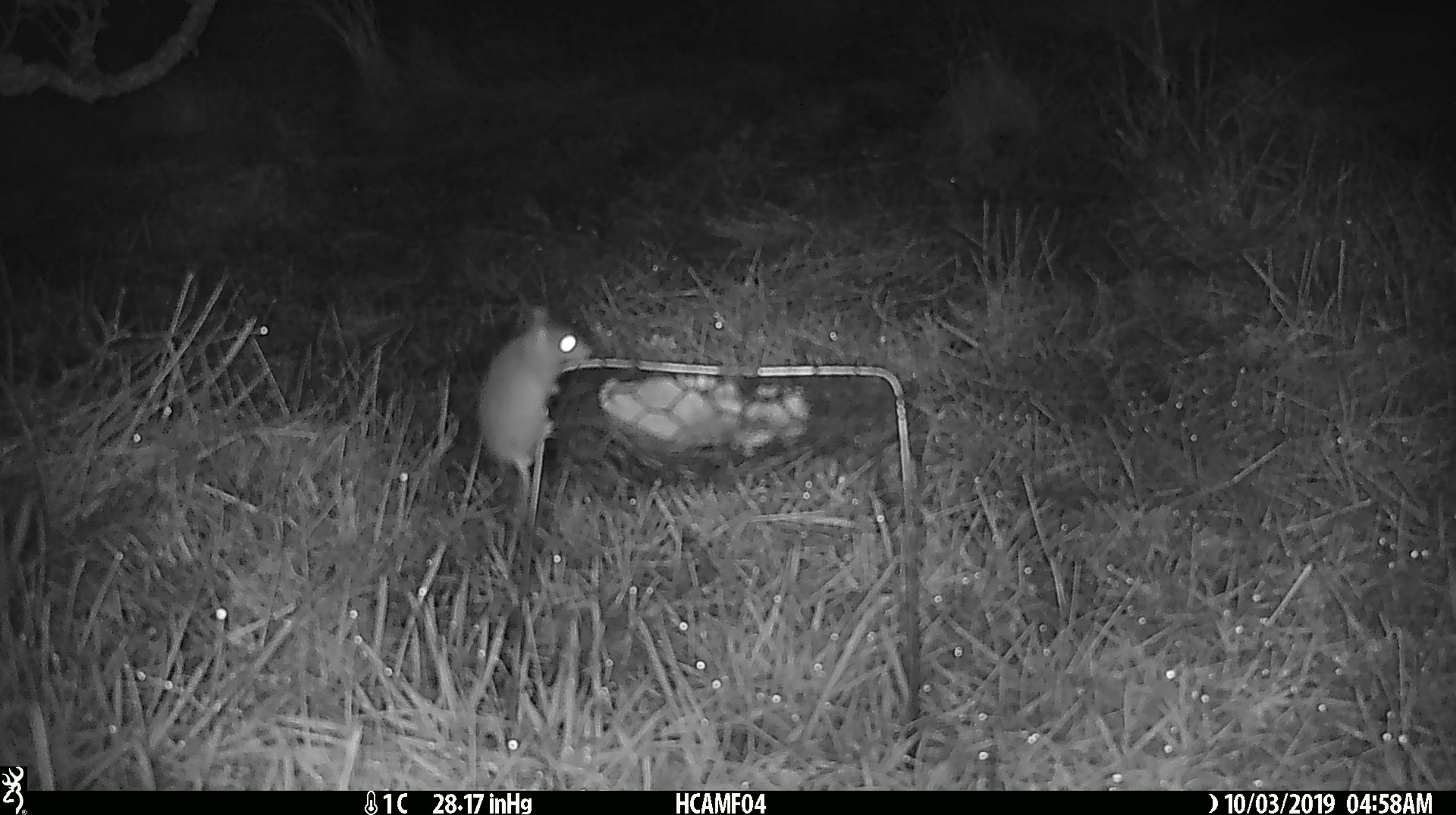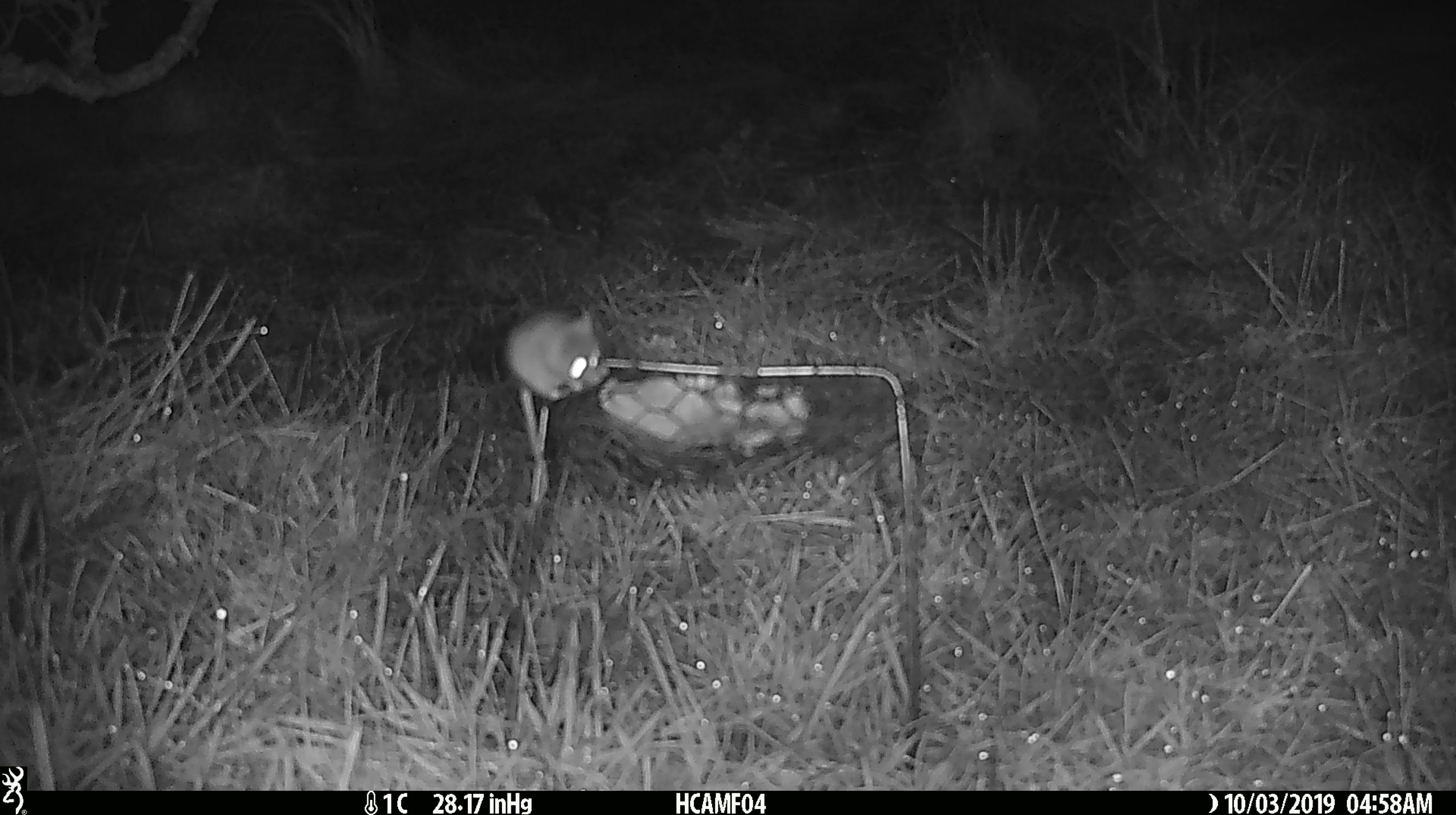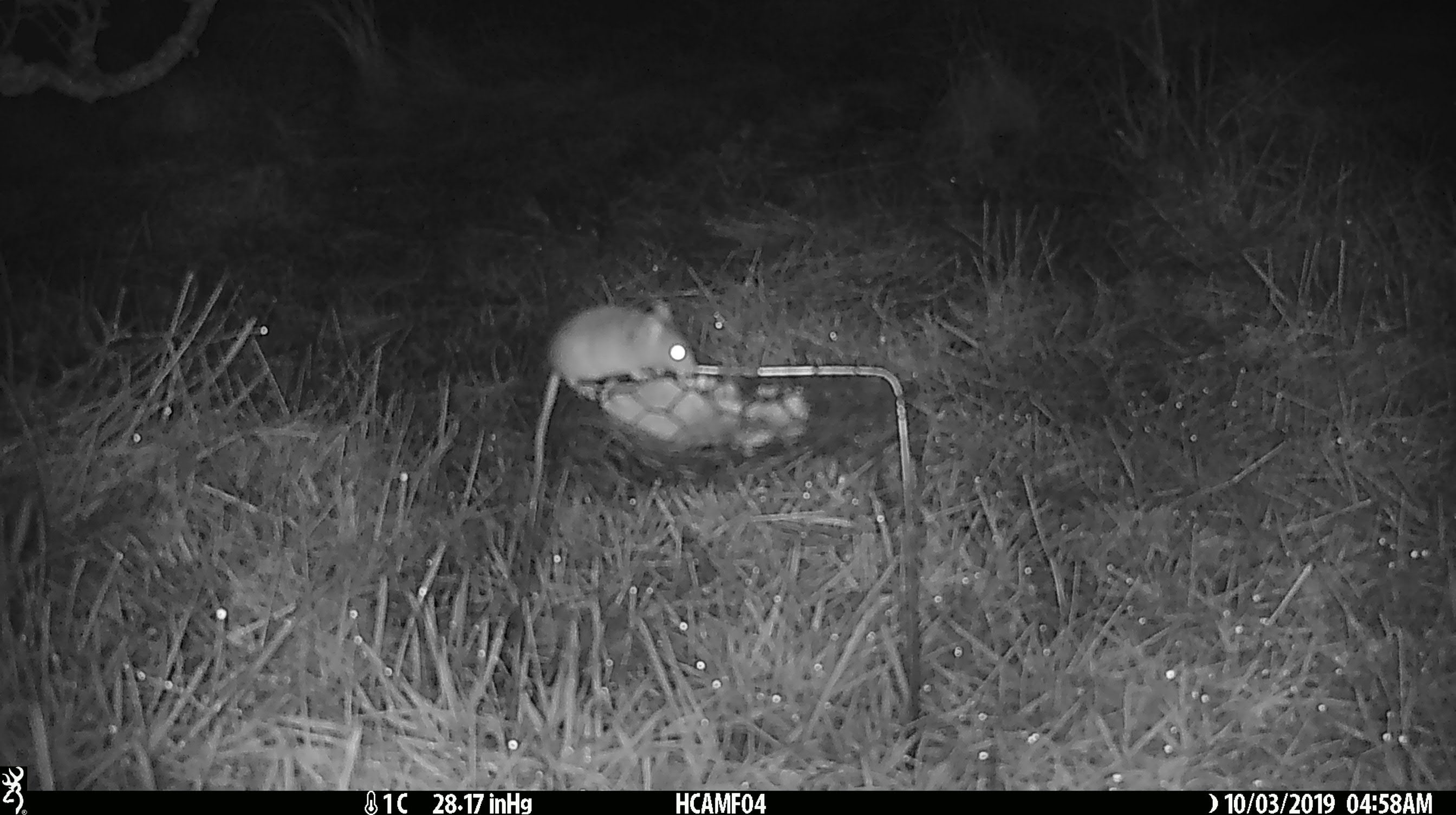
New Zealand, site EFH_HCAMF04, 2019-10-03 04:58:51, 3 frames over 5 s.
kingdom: Animalia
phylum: Chordata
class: Mammalia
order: Rodentia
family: Muridae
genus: Mus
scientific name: Mus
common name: mouse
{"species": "mouse (Mus)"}